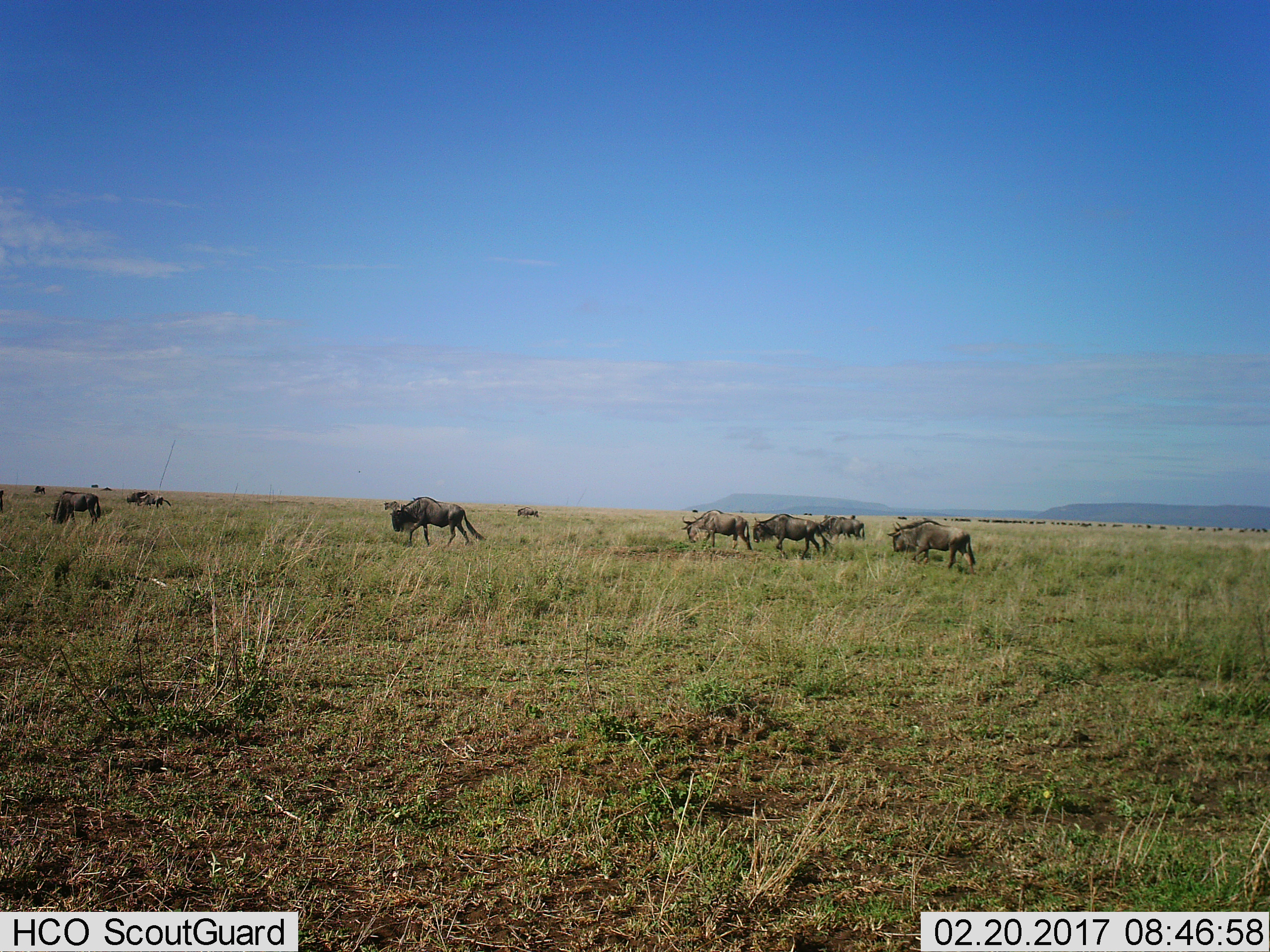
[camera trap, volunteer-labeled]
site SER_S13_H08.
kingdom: Animalia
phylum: Chordata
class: Mammalia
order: Artiodactyla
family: Bovidae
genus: Connochaetes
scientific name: Connochaetes taurinus taurinus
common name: blue wildebeest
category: wildebeestblue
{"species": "wildebeestblue (blue wildebeest) (Connochaetes taurinus taurinus)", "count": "11-50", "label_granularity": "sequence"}